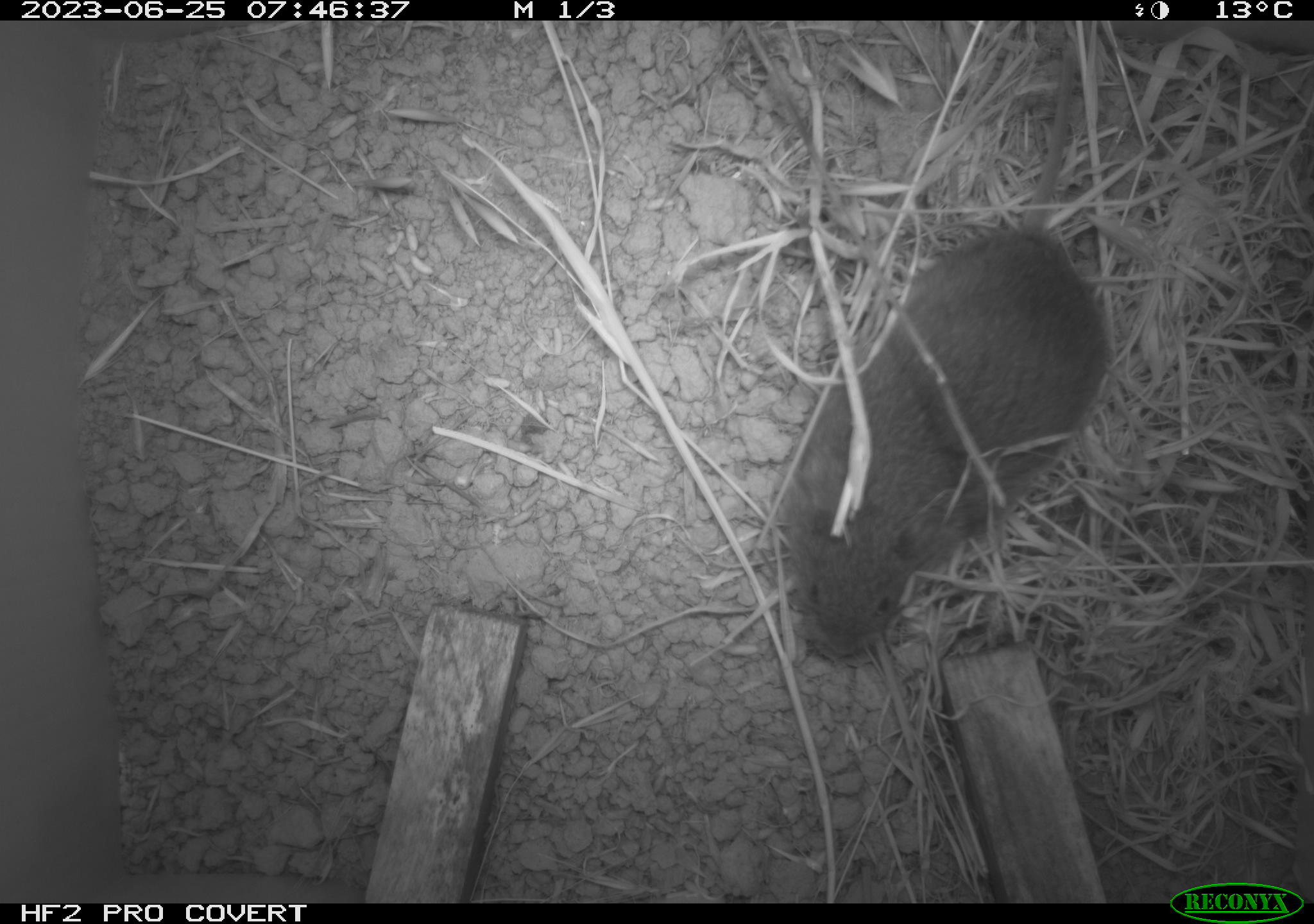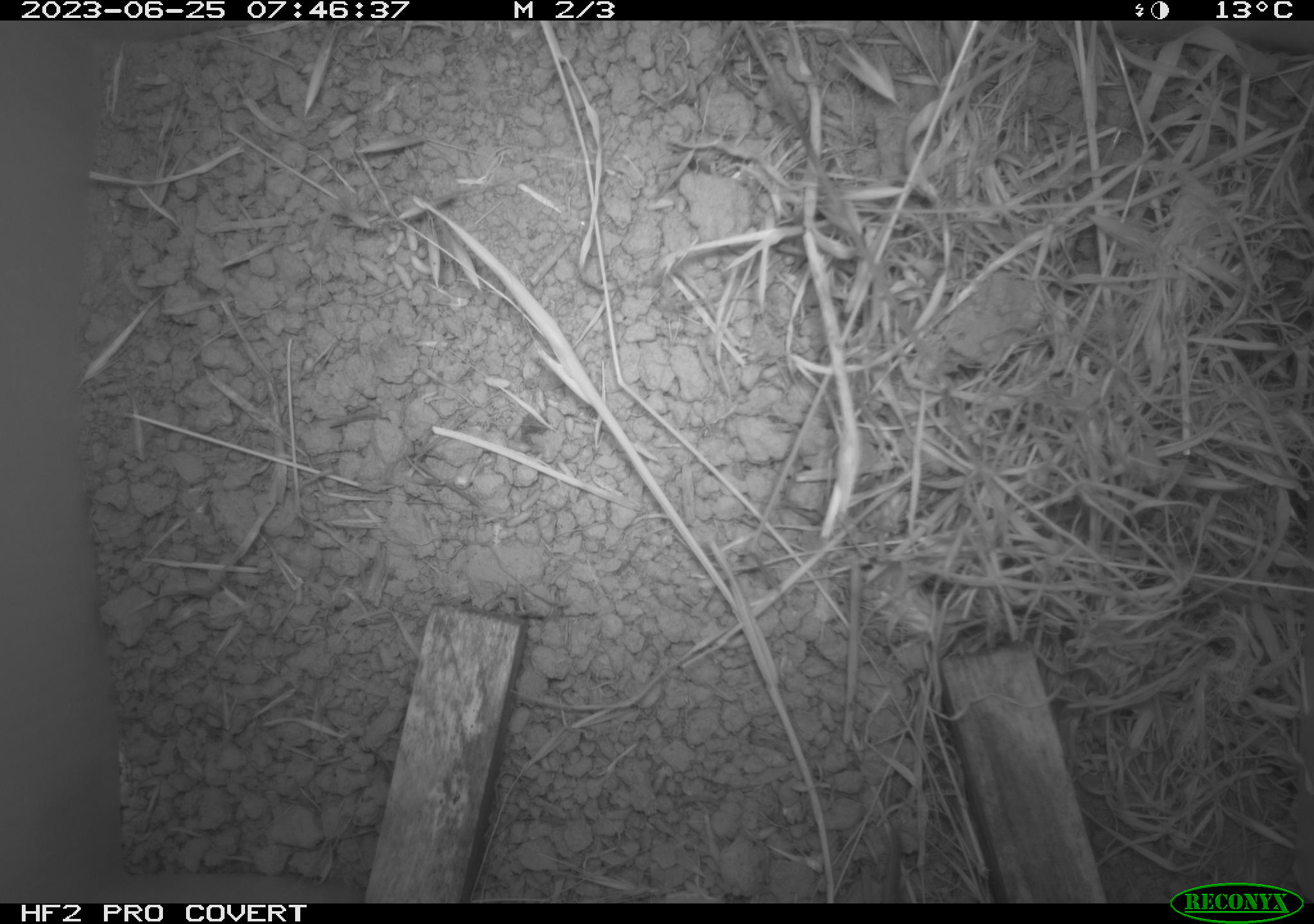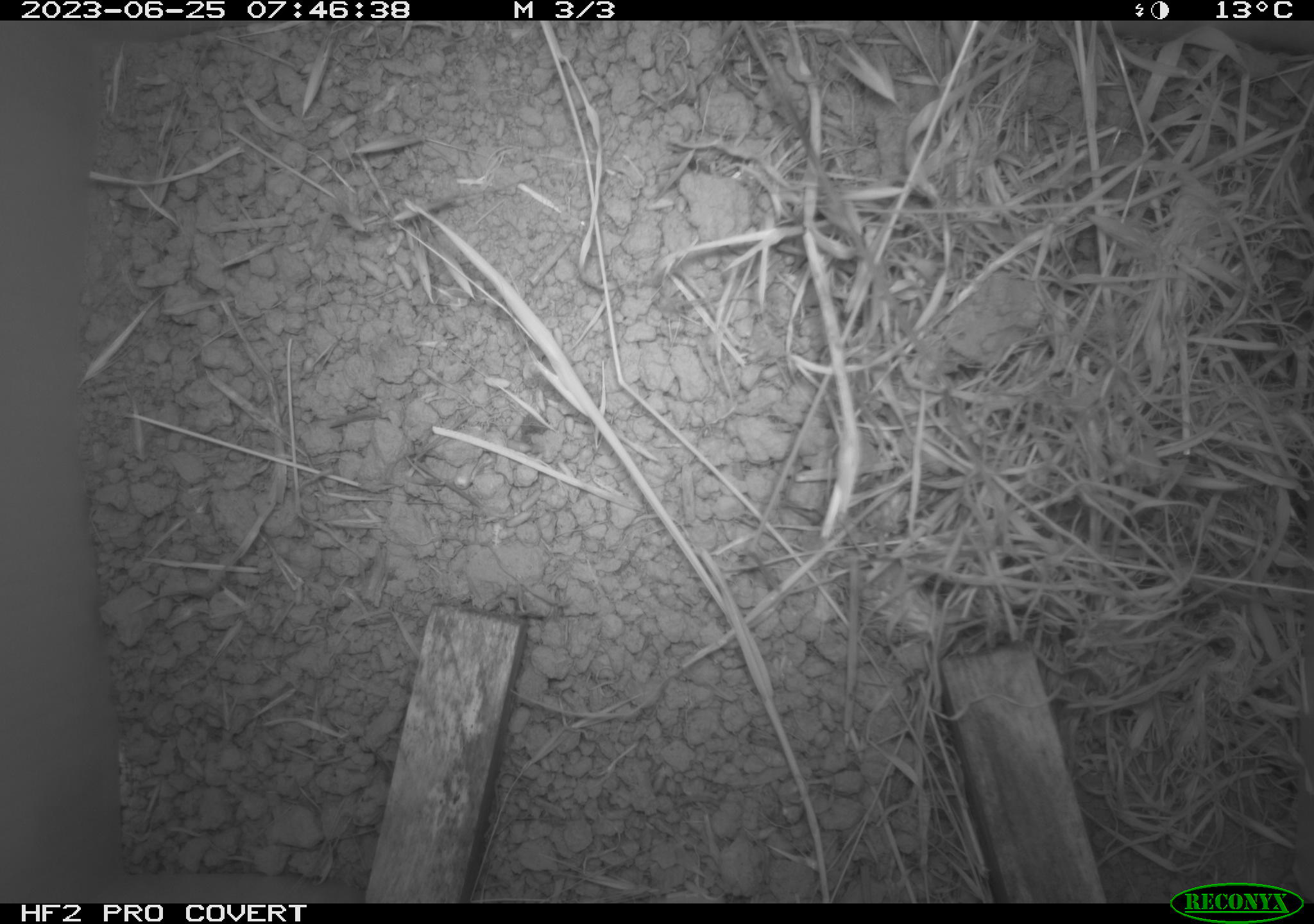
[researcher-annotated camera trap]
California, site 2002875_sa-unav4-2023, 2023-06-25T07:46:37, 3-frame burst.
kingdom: Animalia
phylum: Chordata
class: Mammalia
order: Rodentia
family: Cricetidae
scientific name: Arvicolinae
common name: voles, lemmings, and muskrats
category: arvicolinae subfamily